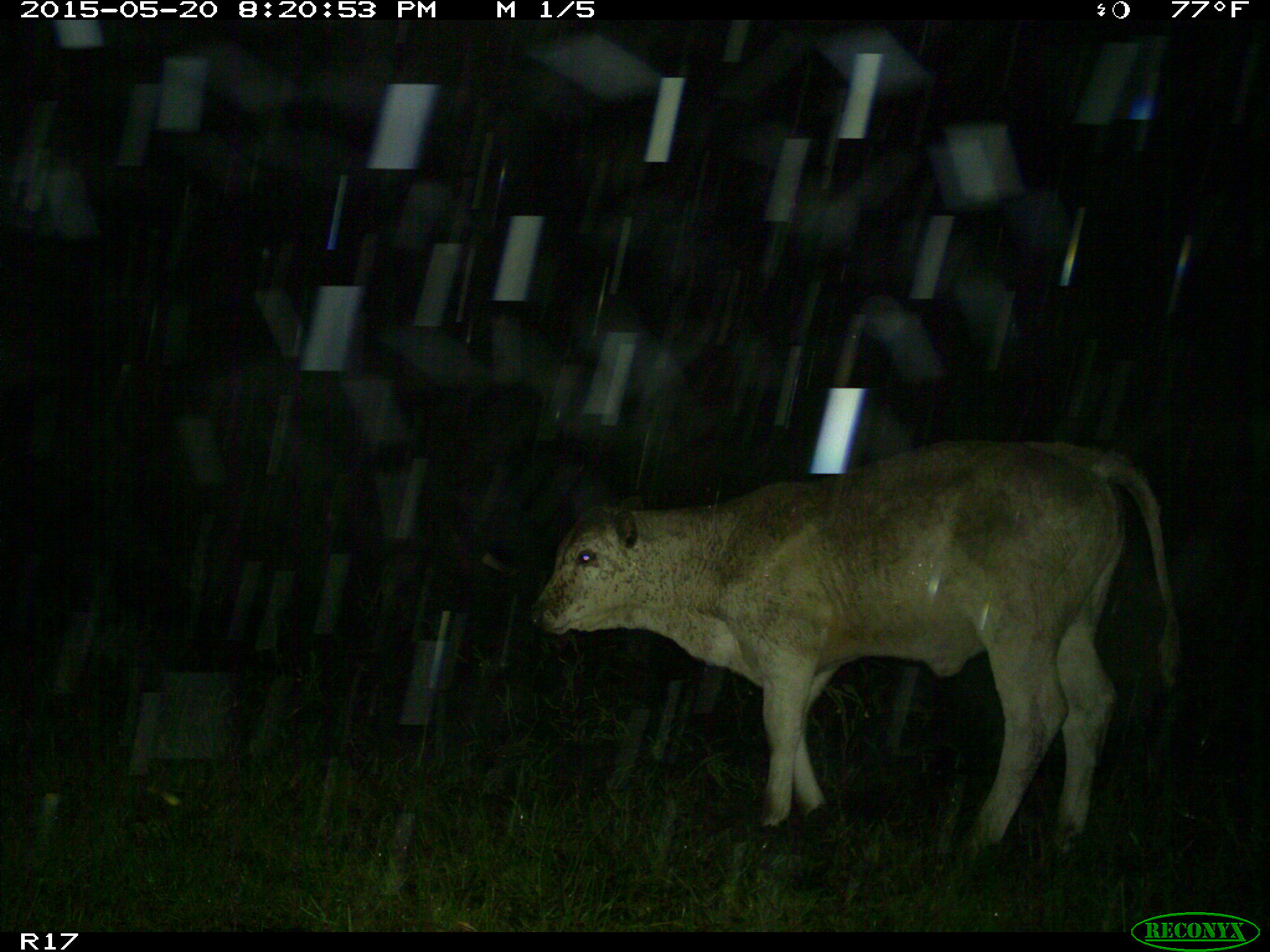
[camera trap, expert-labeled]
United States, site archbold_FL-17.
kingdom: Animalia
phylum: Chordata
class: Mammalia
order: Artiodactyla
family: Bovidae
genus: Bos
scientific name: Bos taurus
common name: domestic cow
Bos taurus (domestic cow).